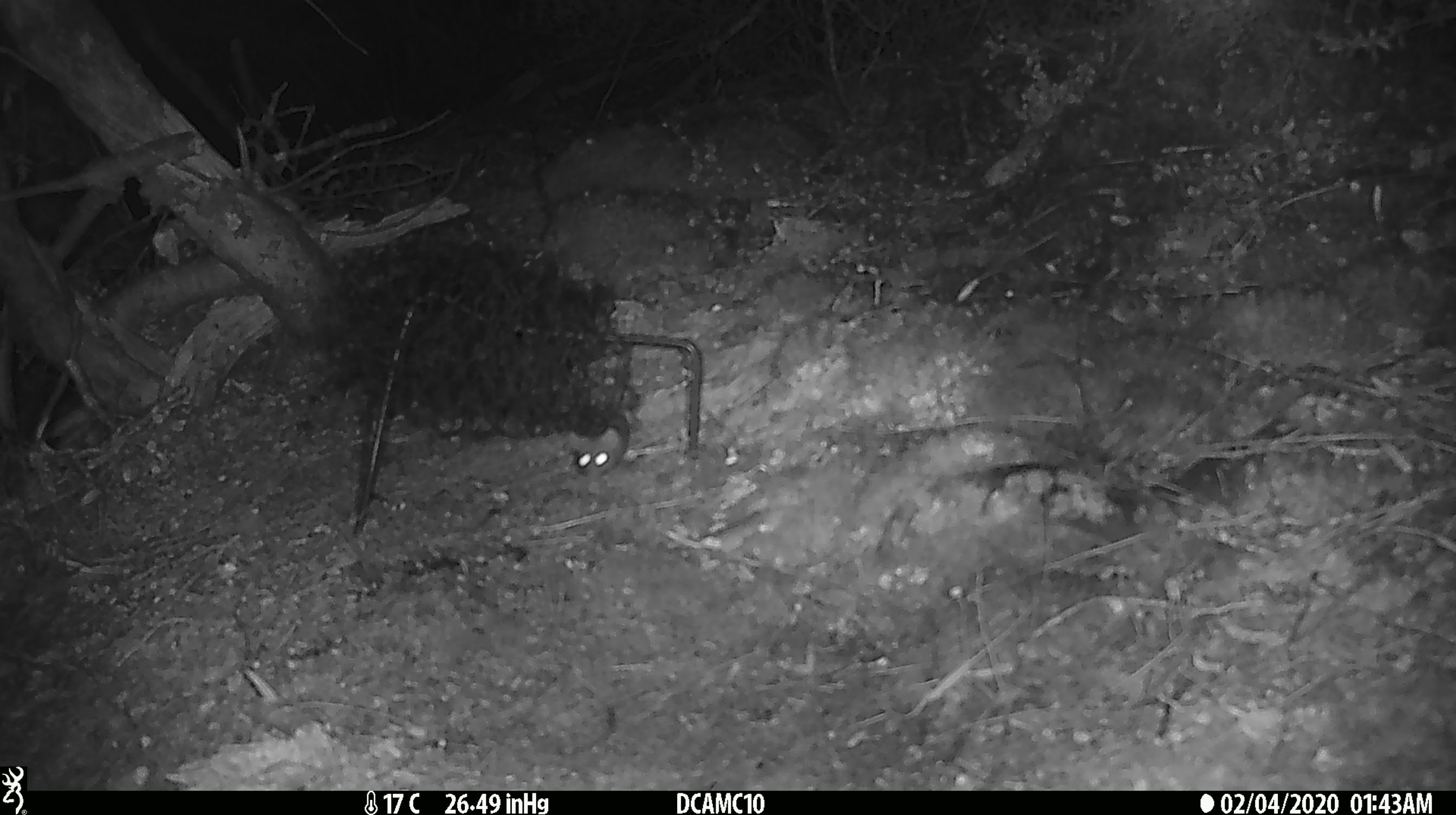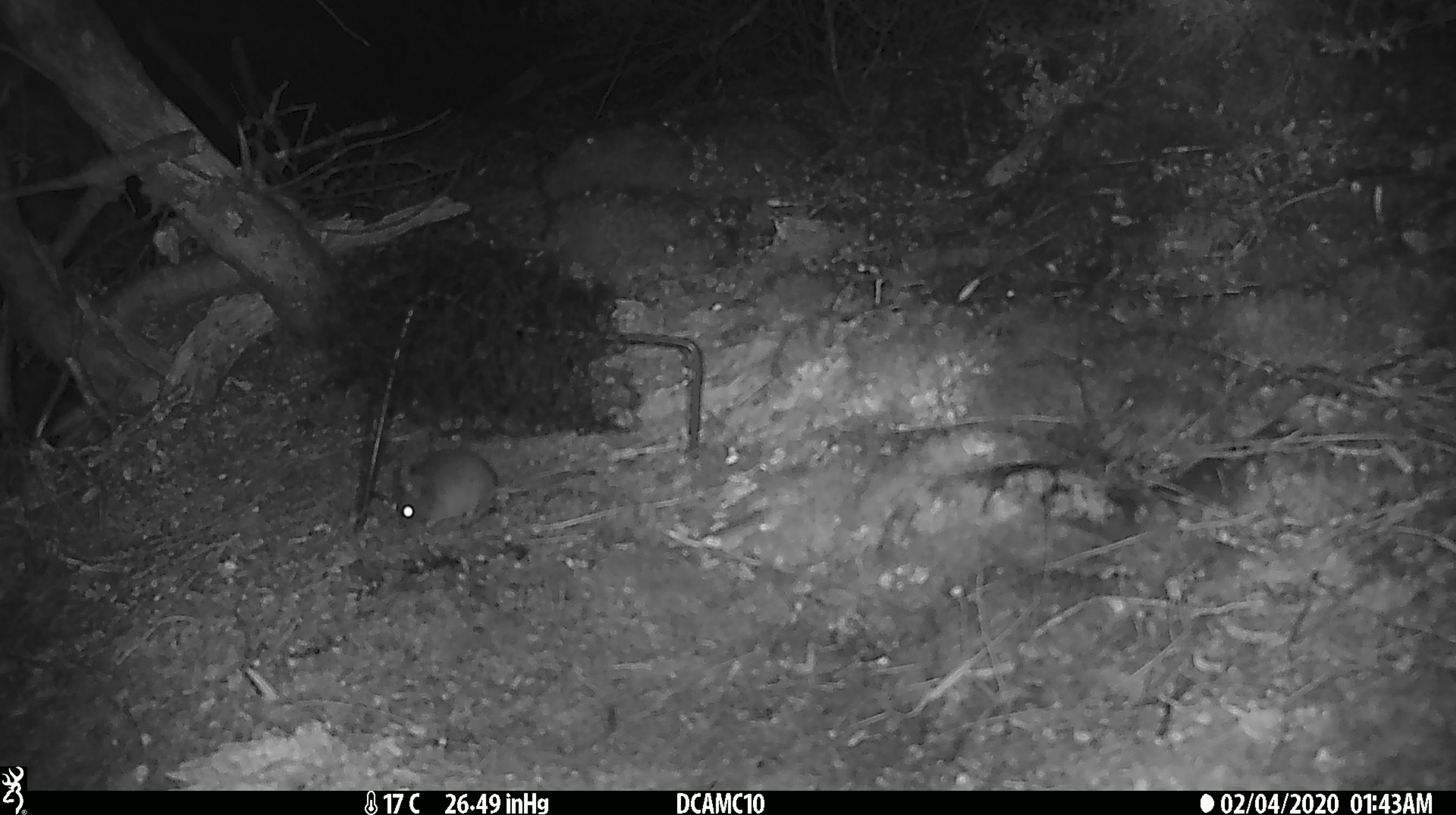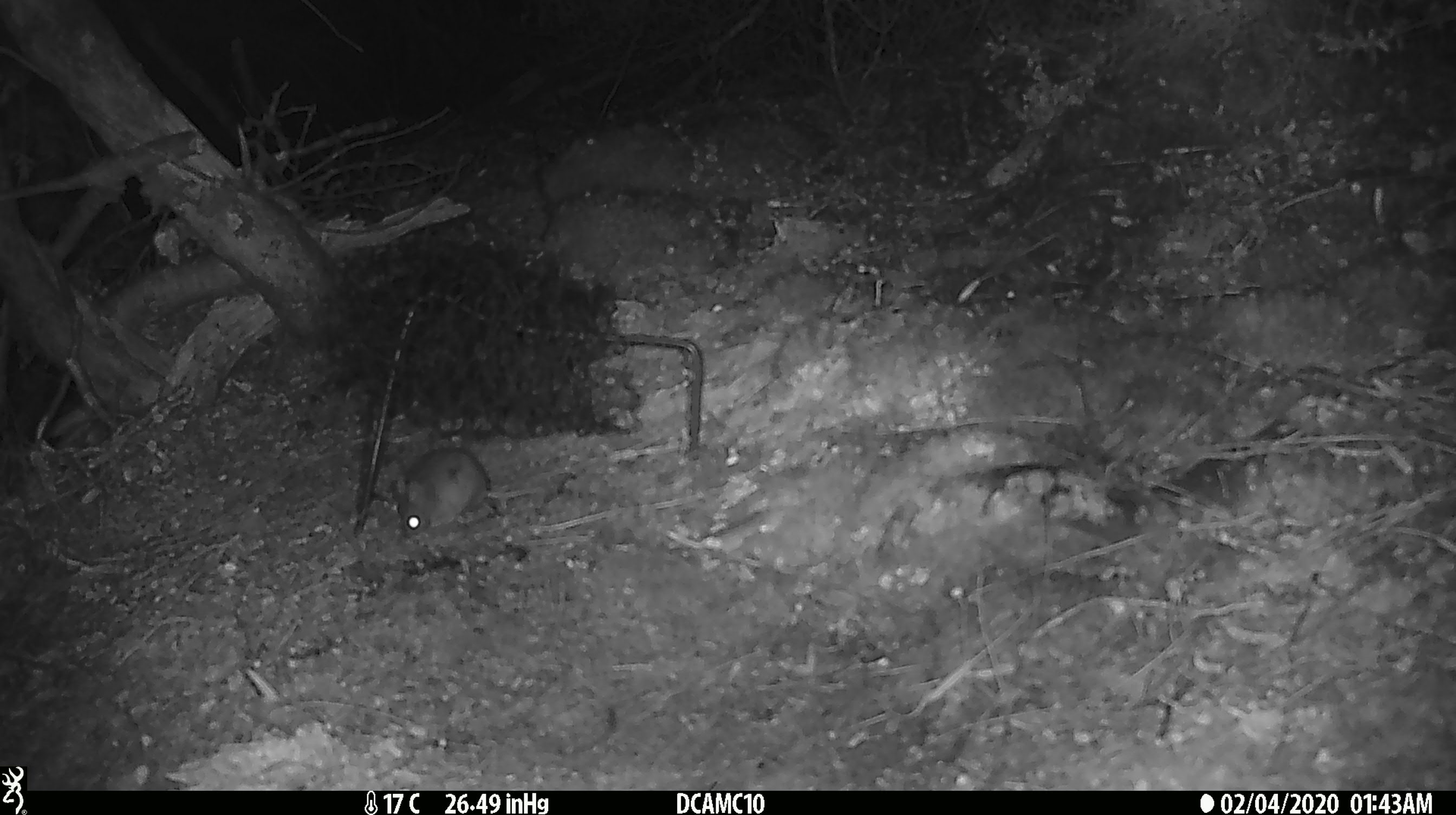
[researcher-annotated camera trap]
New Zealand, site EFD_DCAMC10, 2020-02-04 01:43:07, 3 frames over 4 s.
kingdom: Animalia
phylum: Chordata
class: Mammalia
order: Rodentia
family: Muridae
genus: Mus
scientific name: Mus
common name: mouse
Mouse (Mus).